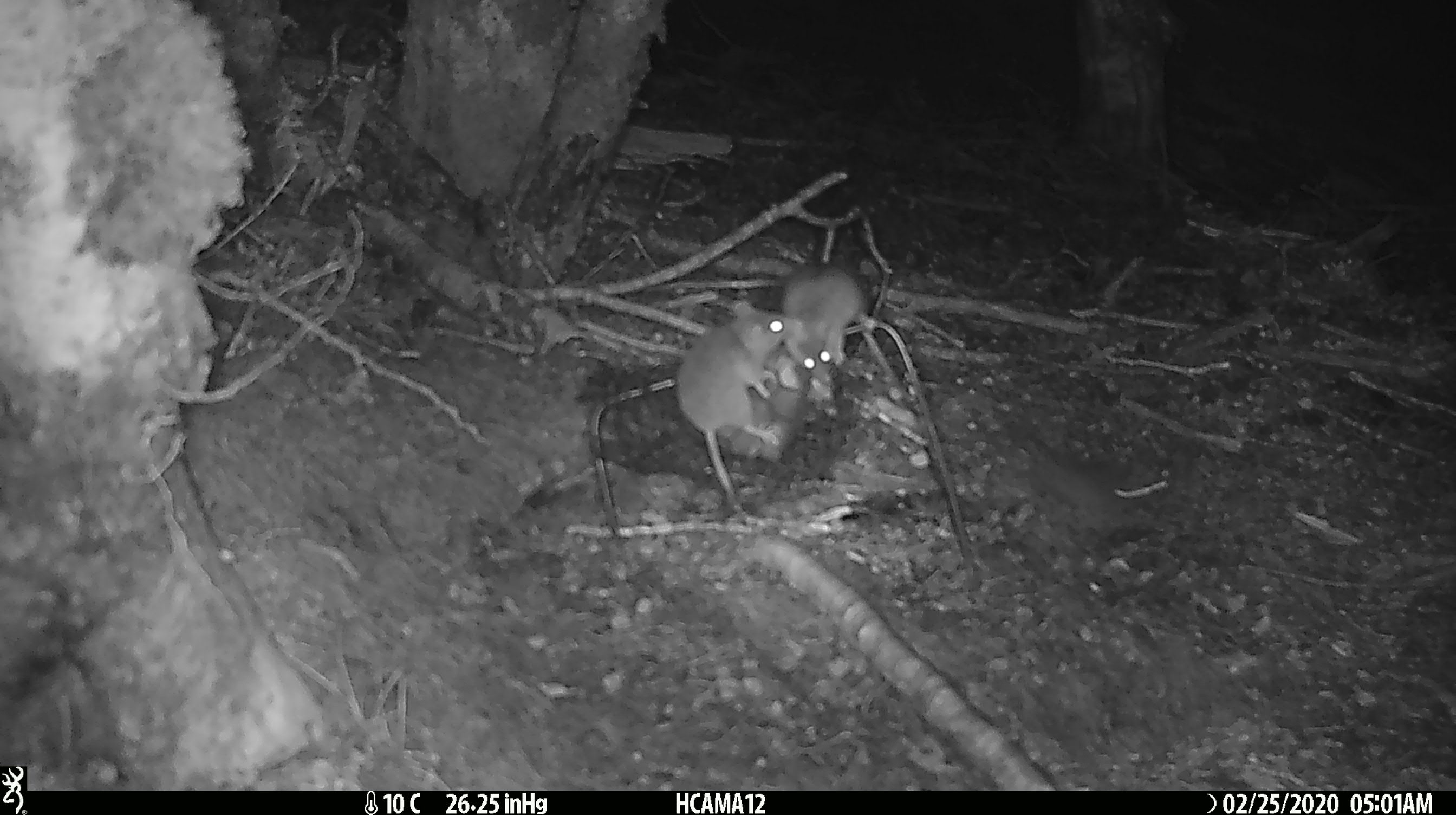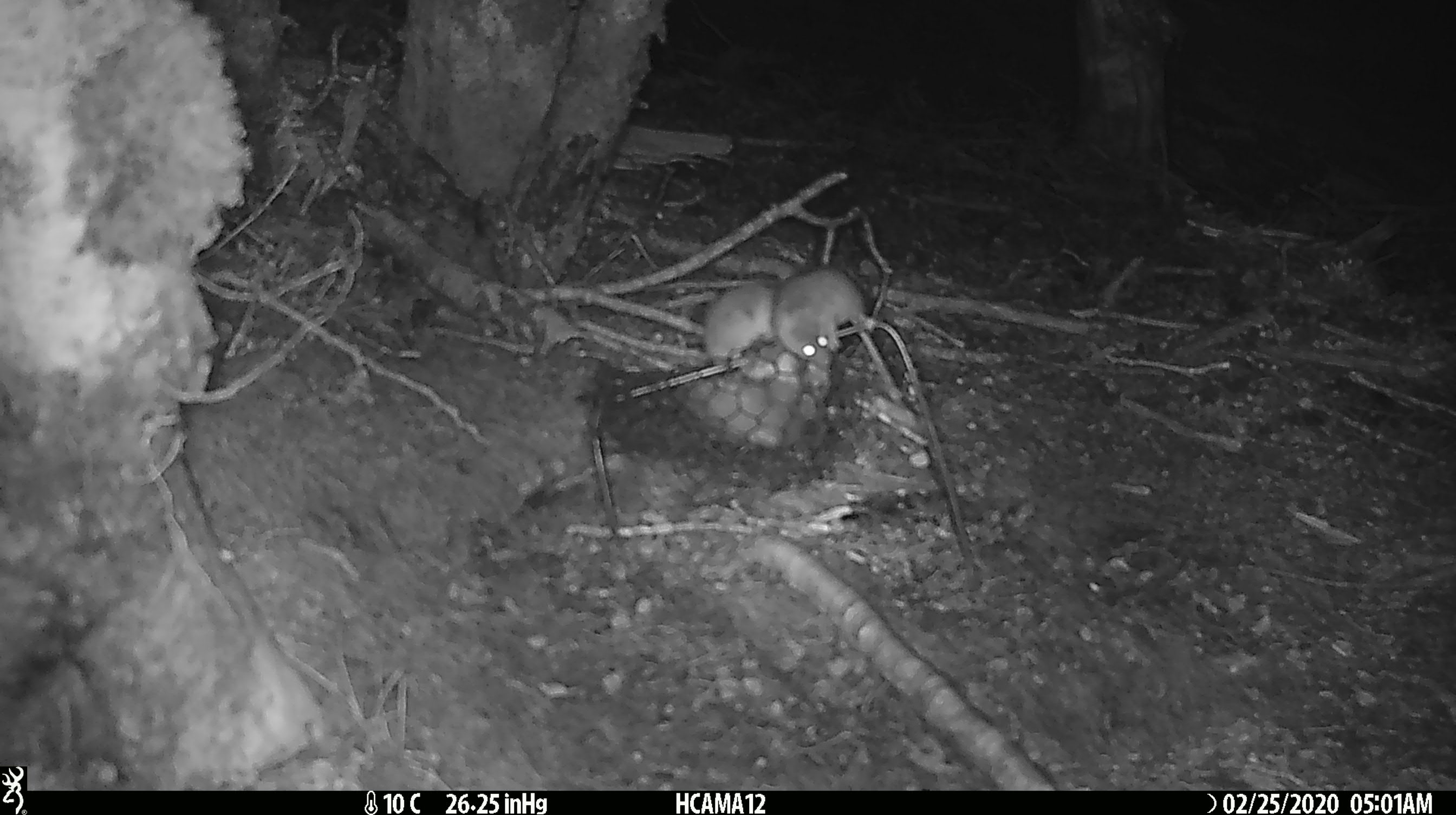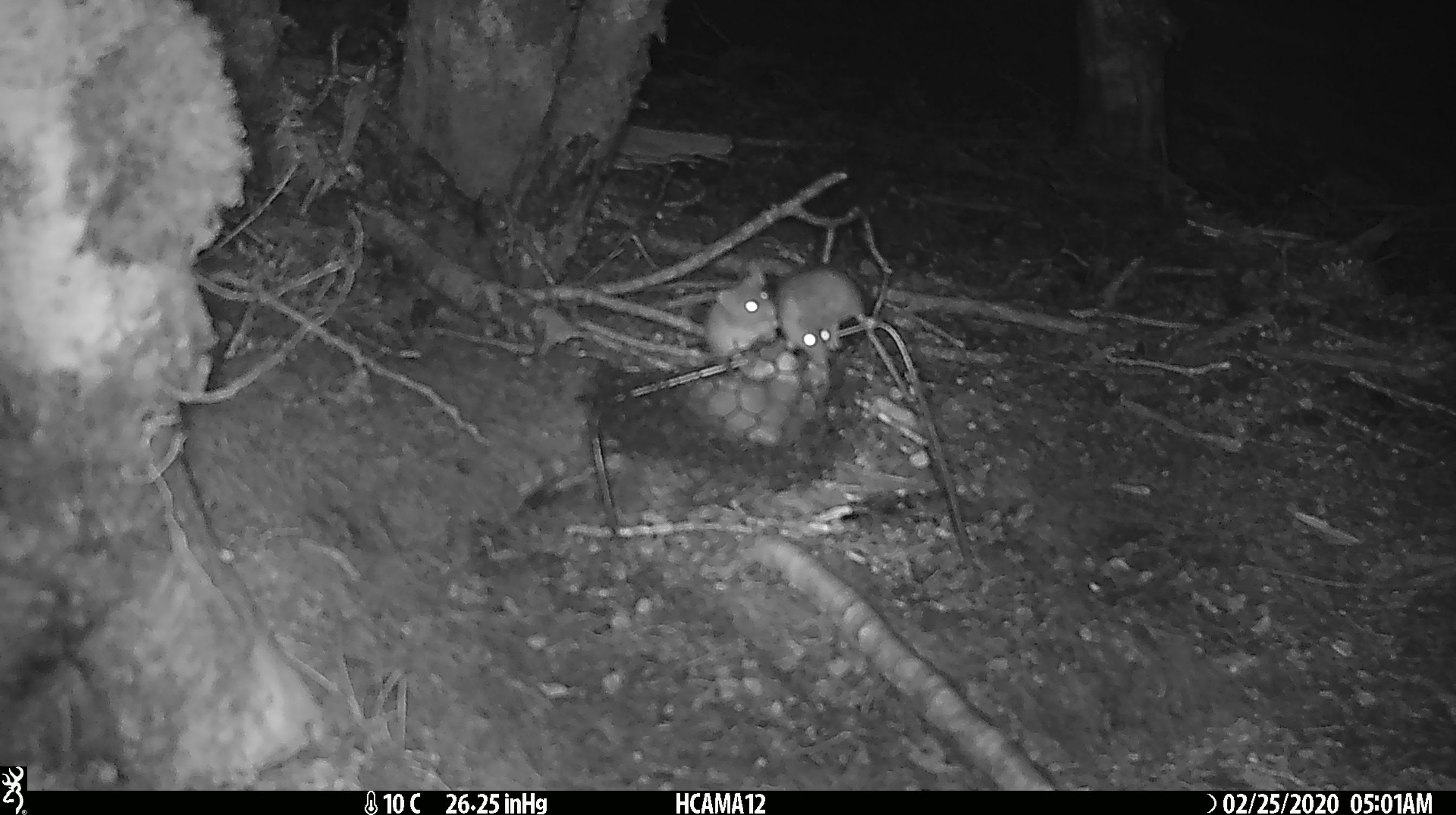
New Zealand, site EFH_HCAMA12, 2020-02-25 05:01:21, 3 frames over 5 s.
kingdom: Animalia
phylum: Chordata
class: Mammalia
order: Rodentia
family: Muridae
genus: Mus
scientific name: Mus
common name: mouse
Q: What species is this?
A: Mouse (Mus).